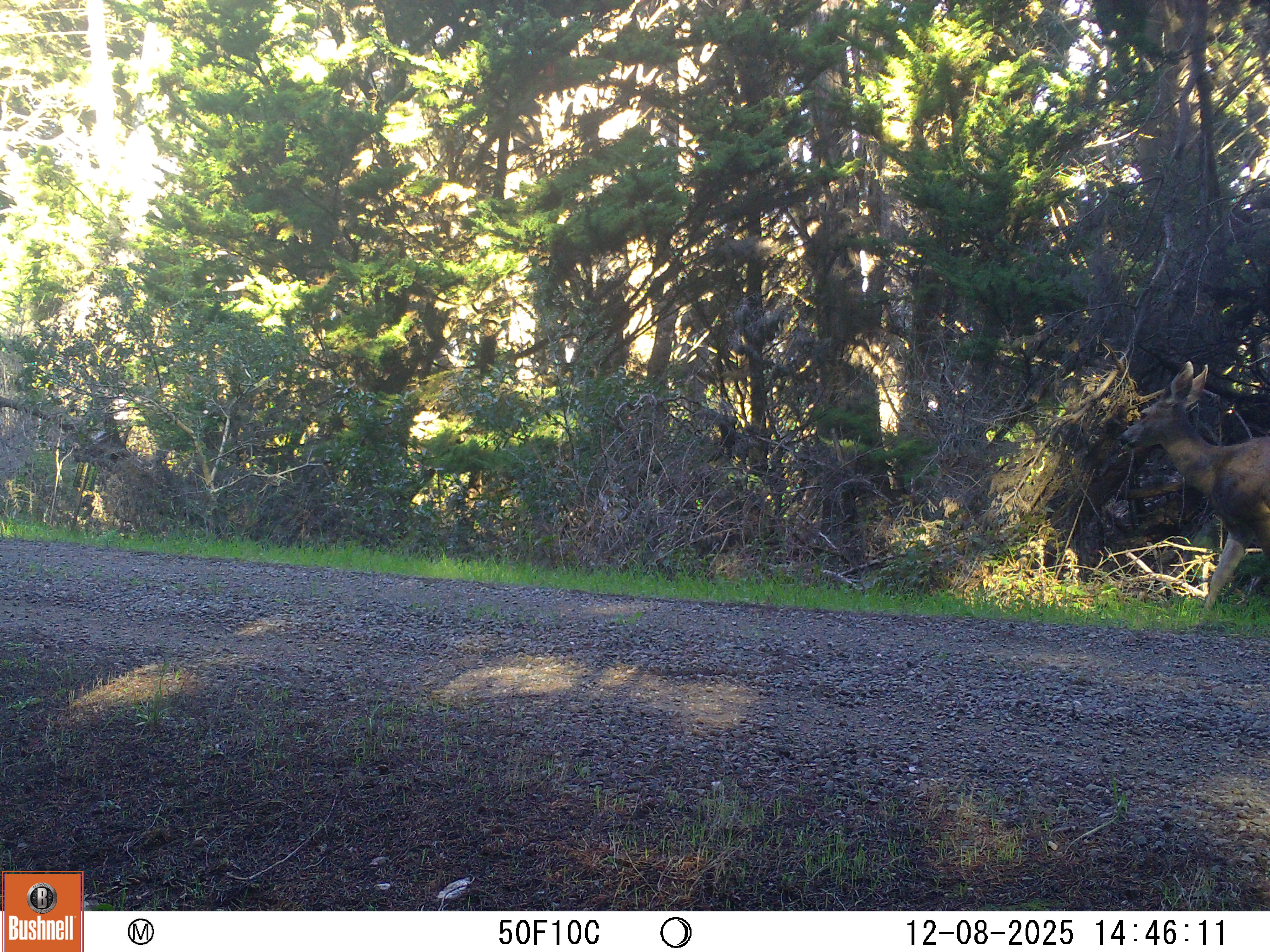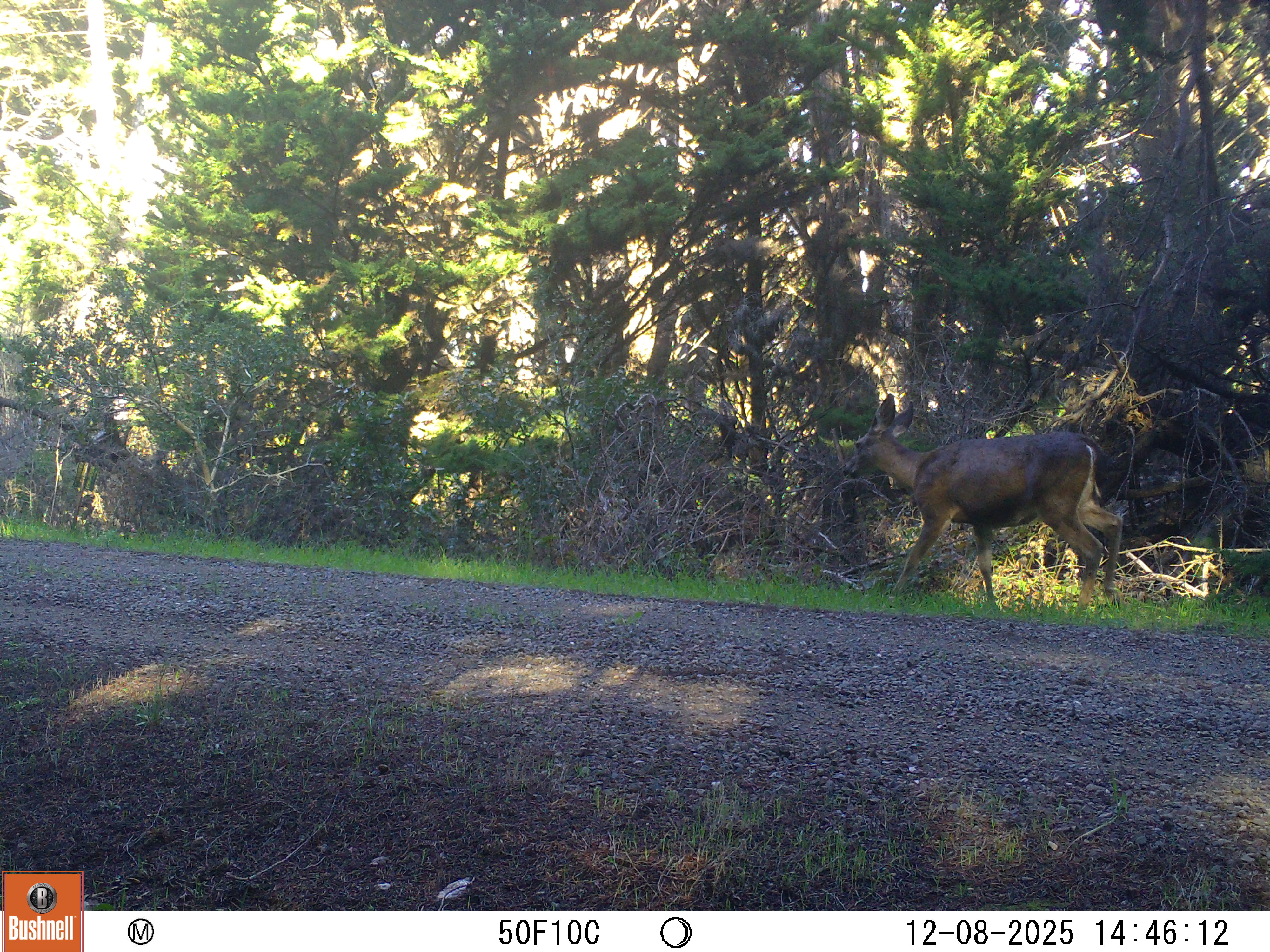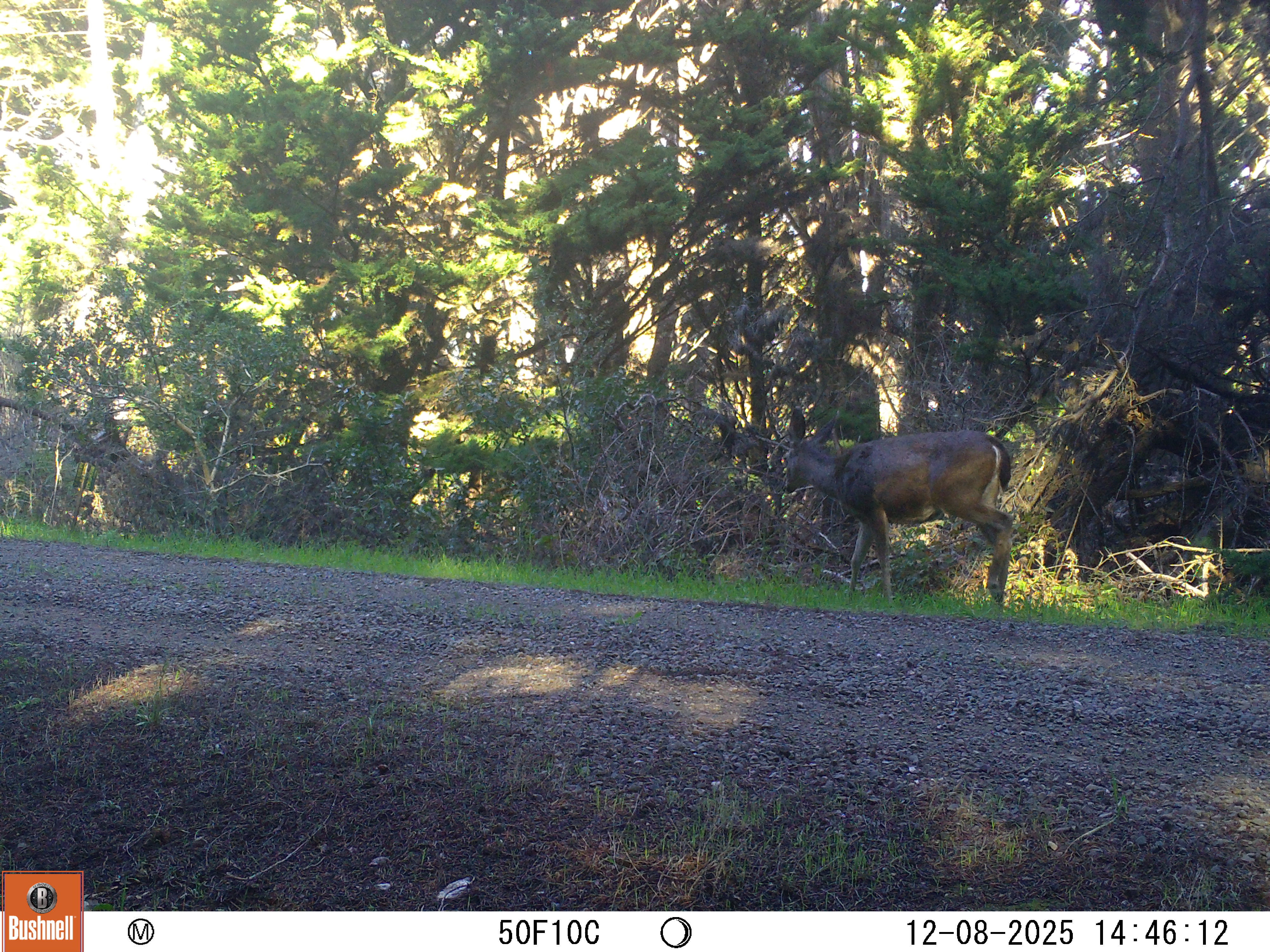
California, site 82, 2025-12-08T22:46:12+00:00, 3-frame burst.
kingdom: Animalia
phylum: Chordata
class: Mammalia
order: Artiodactyla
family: Cervidae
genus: Odocoileus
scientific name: Odocoileus hemionus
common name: mule deer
Mule deer (Odocoileus hemionus).